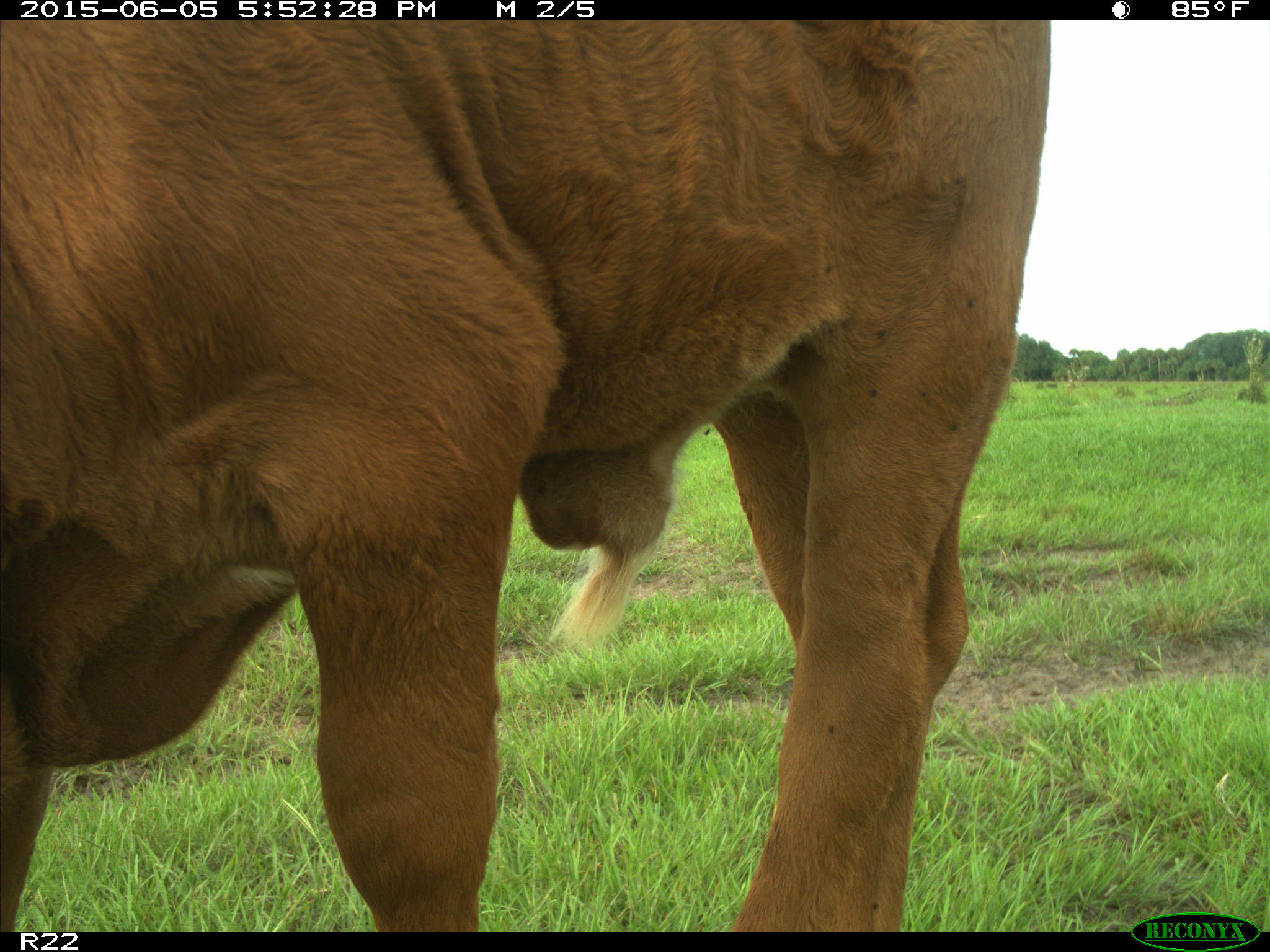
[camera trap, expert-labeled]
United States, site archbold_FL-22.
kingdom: Animalia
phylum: Chordata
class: Mammalia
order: Artiodactyla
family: Bovidae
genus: Bos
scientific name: Bos taurus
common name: domestic cow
Bos taurus (domestic cow).